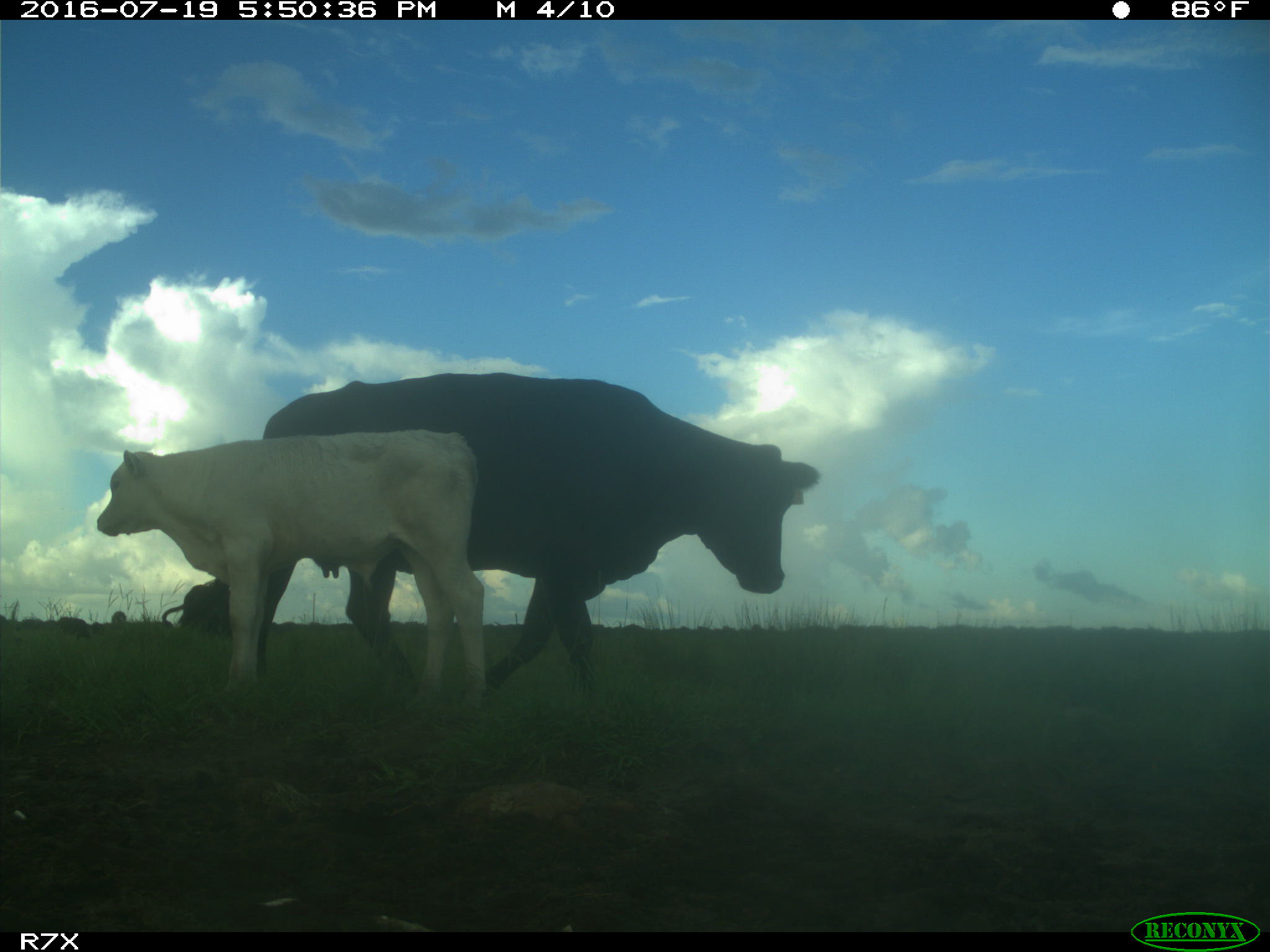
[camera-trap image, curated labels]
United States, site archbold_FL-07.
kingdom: Animalia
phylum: Chordata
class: Mammalia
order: Artiodactyla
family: Bovidae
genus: Bos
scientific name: Bos taurus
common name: domestic cow